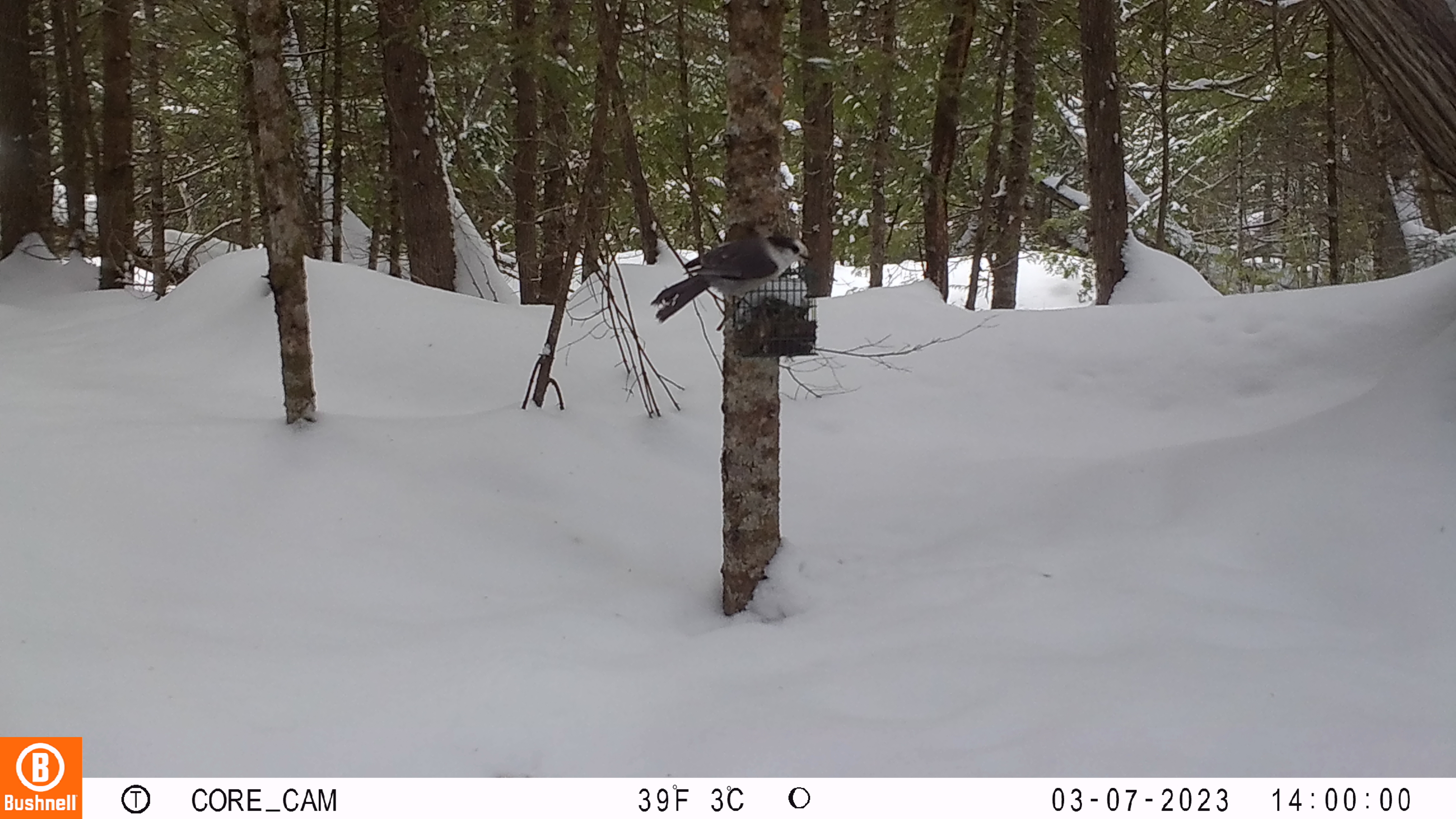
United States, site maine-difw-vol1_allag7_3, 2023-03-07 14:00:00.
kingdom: Animalia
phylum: Chordata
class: Aves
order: Passeriformes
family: Corvidae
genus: Perisoreus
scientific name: Perisoreus canadensis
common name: canada jay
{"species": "canada jay (Perisoreus canadensis)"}